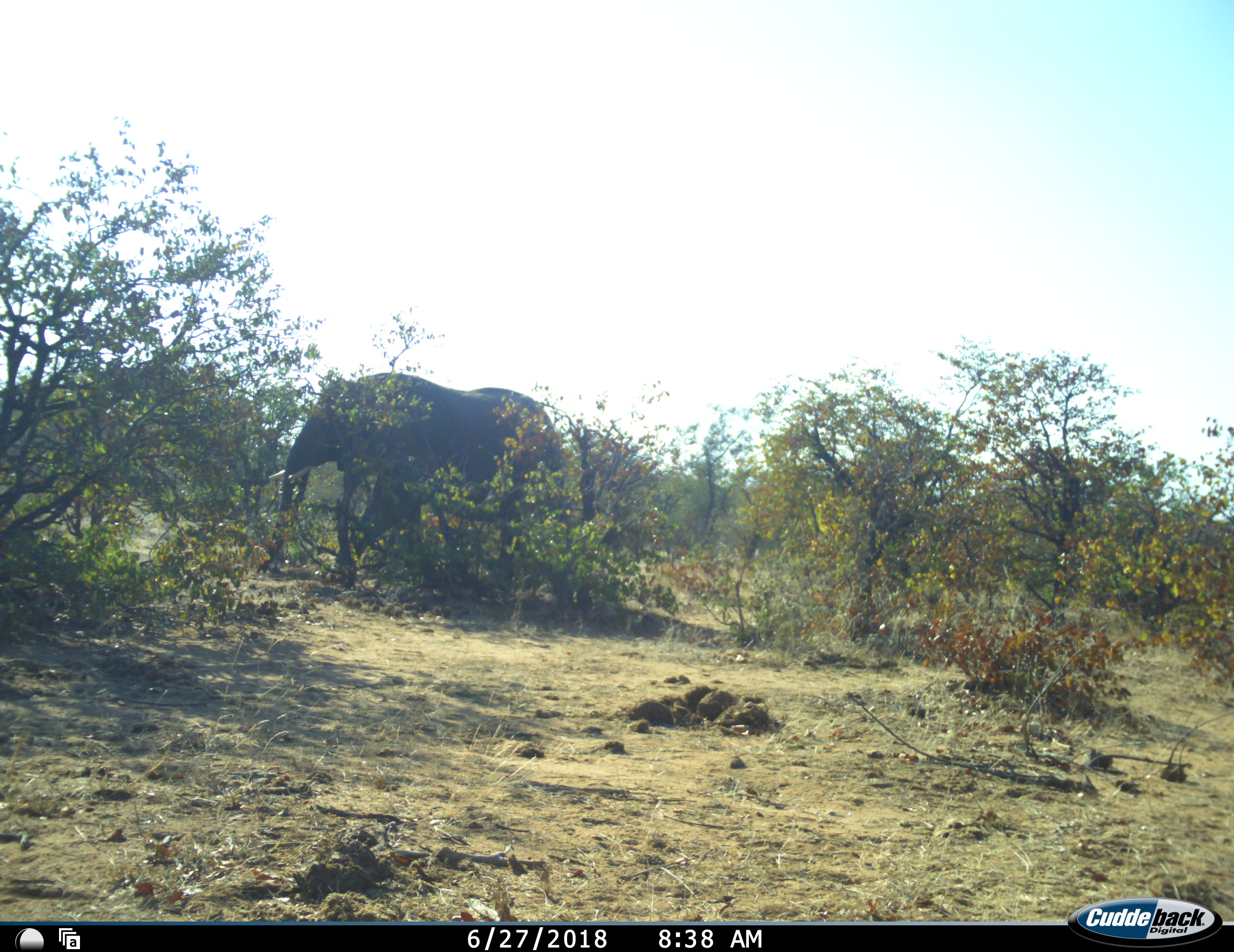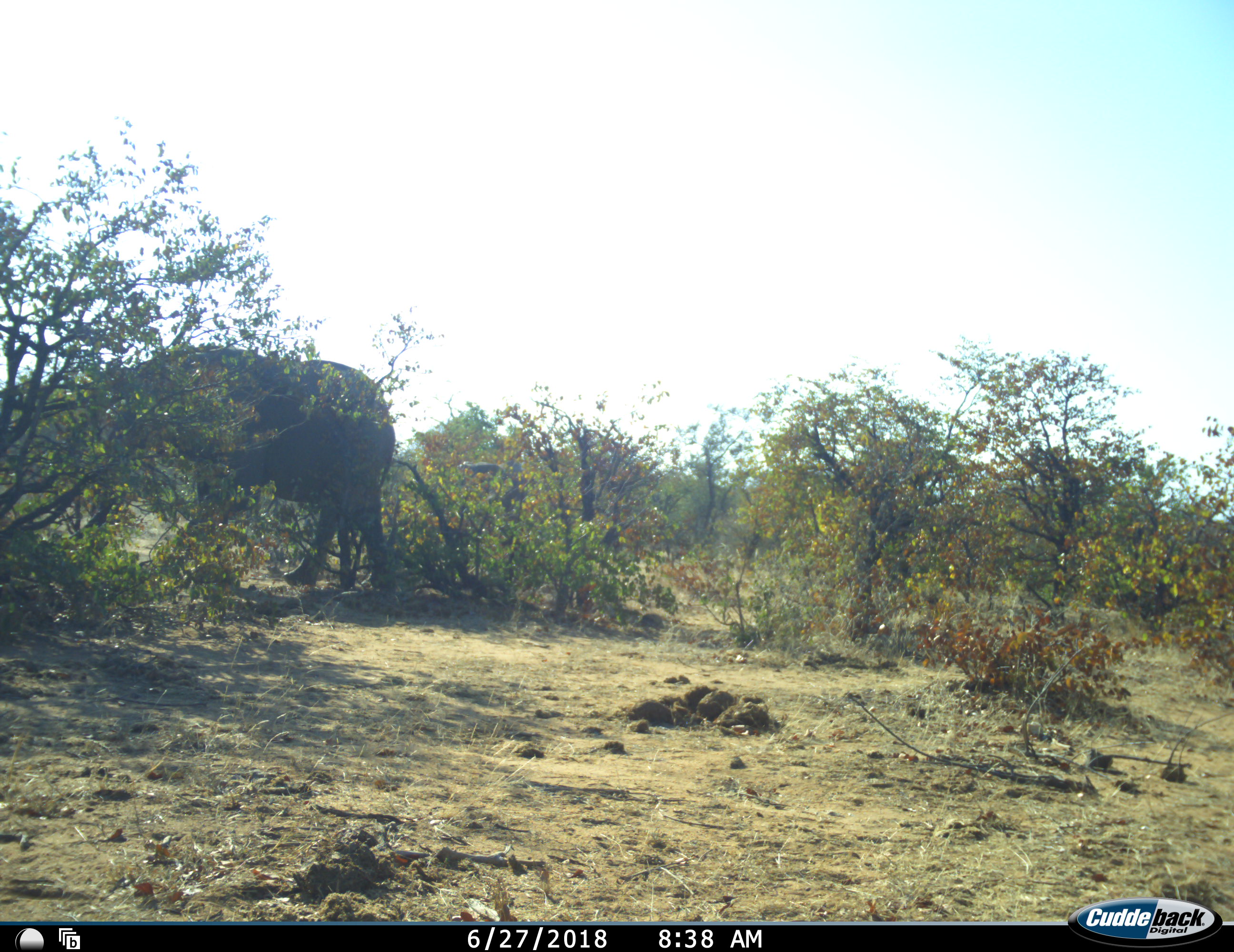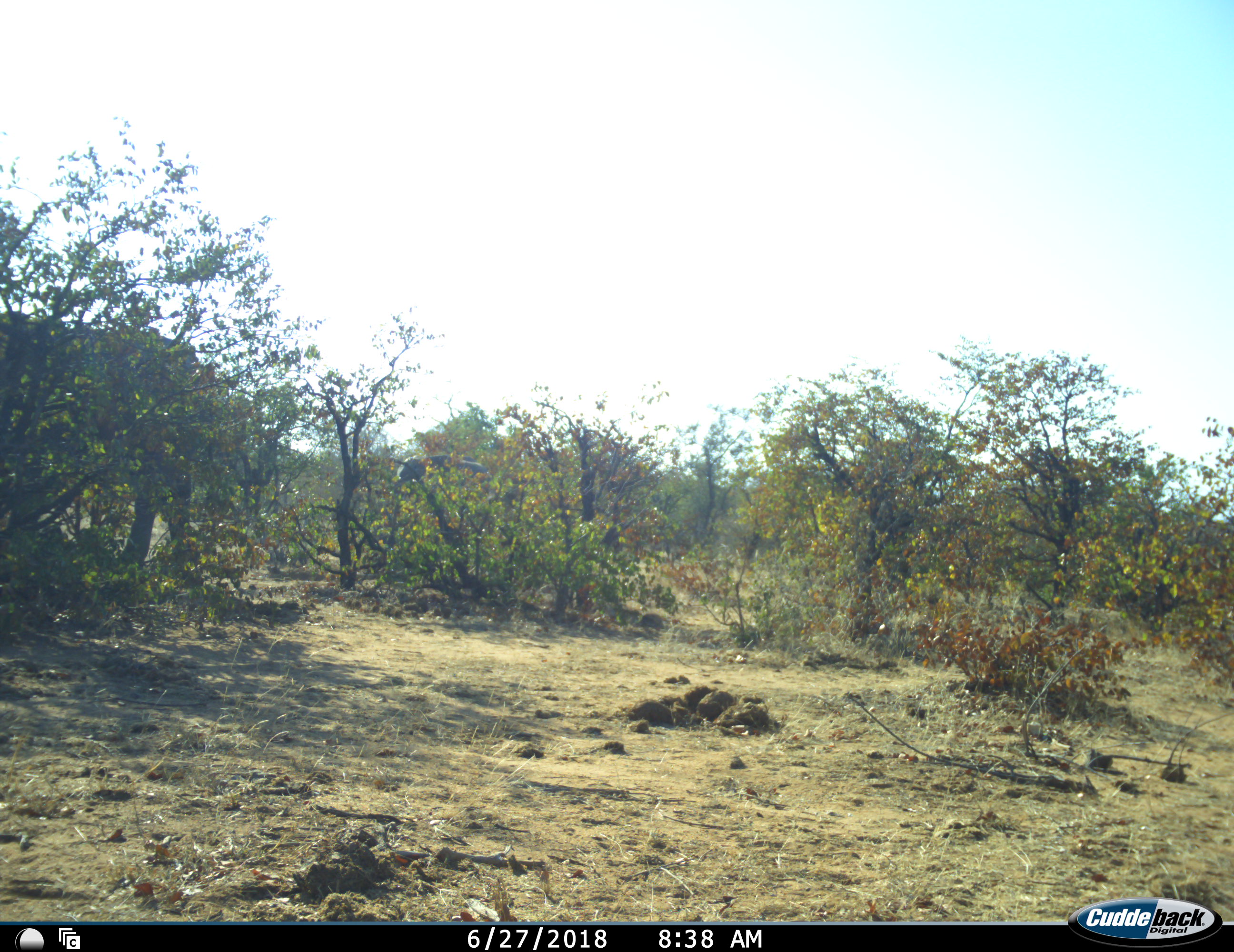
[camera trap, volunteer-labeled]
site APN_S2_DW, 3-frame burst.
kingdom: Animalia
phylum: Chordata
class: Mammalia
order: Proboscidea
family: Elephantidae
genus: Loxodonta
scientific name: Loxodonta africana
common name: african bush elephant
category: elephant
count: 2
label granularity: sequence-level